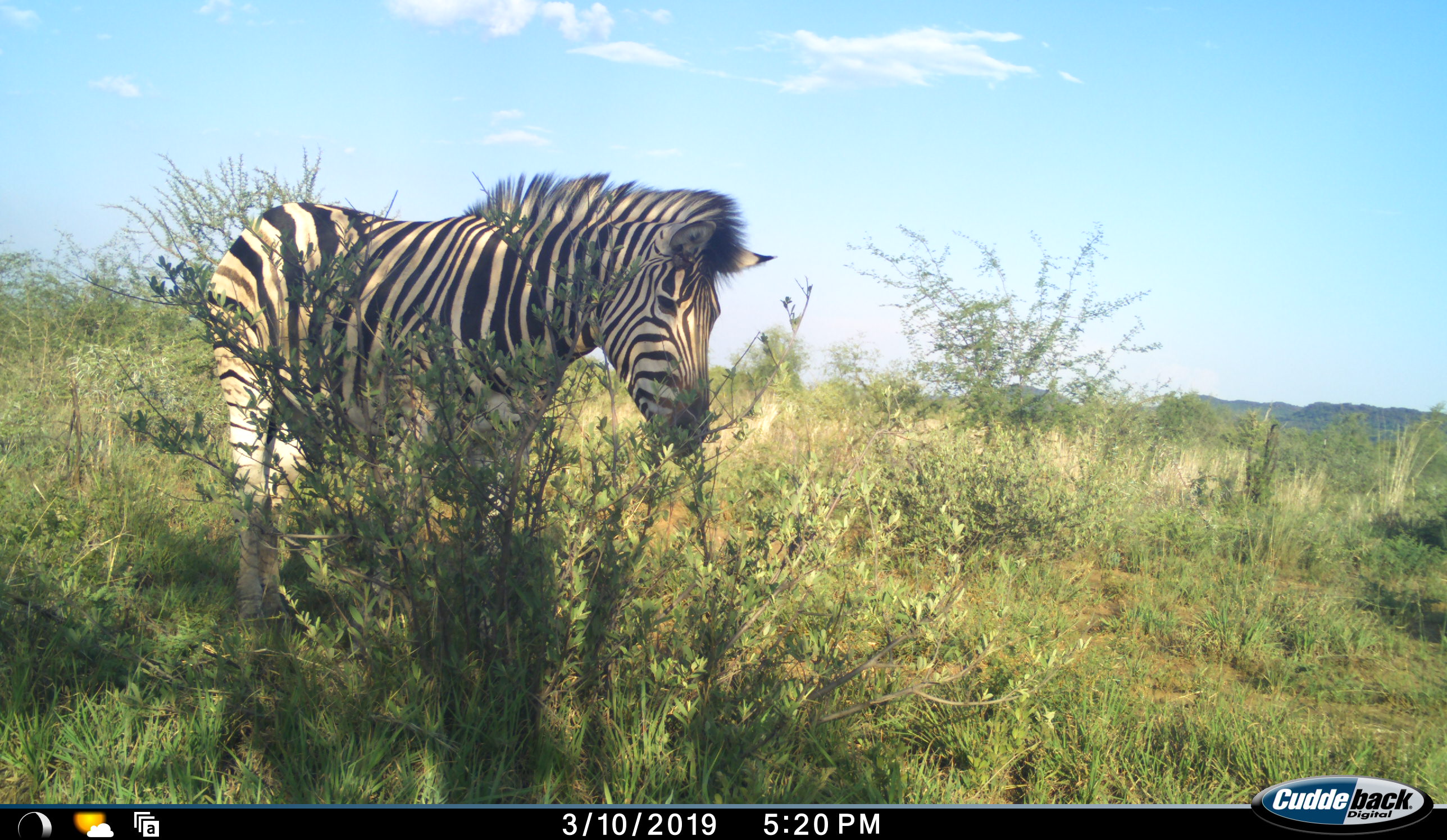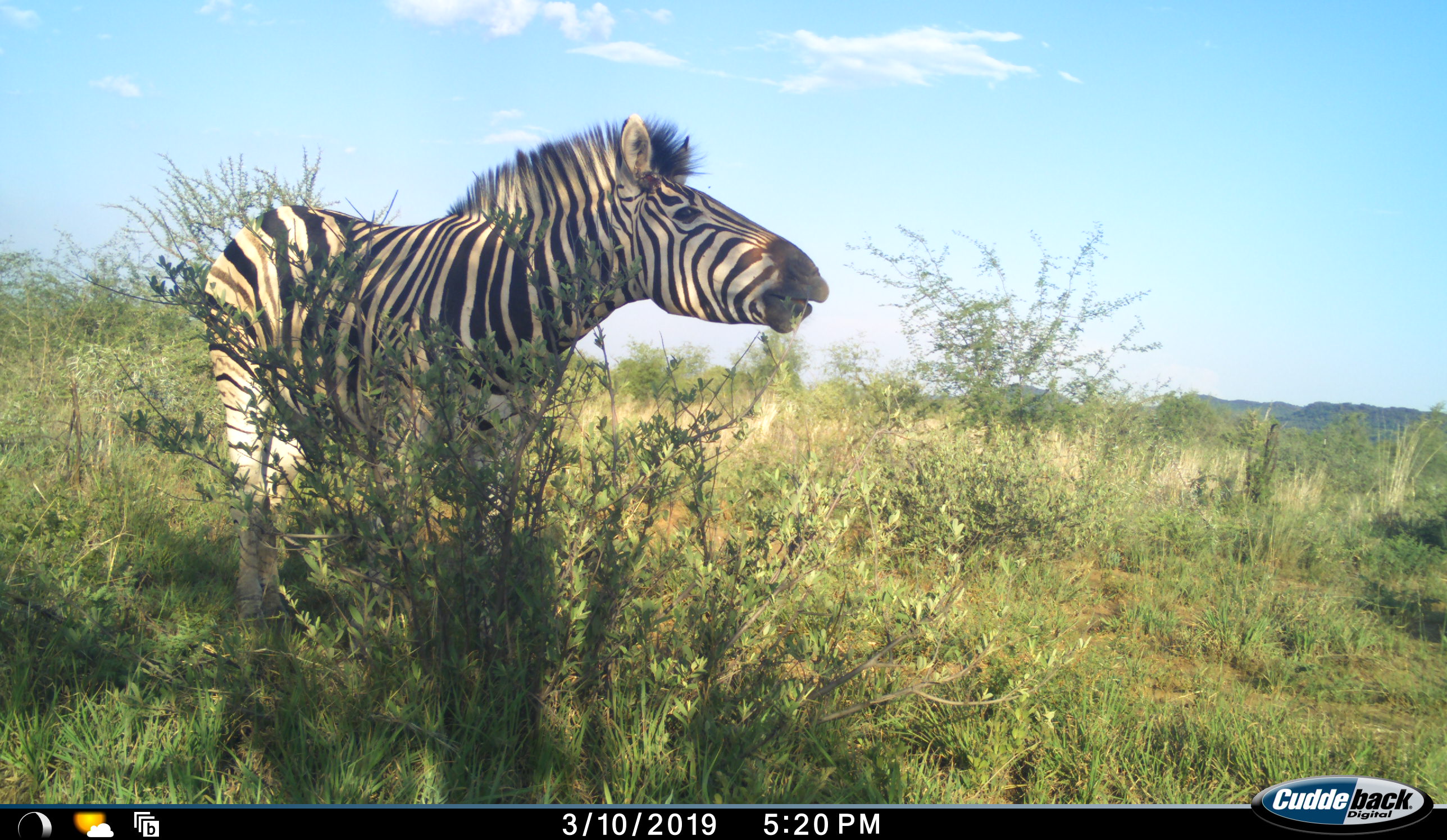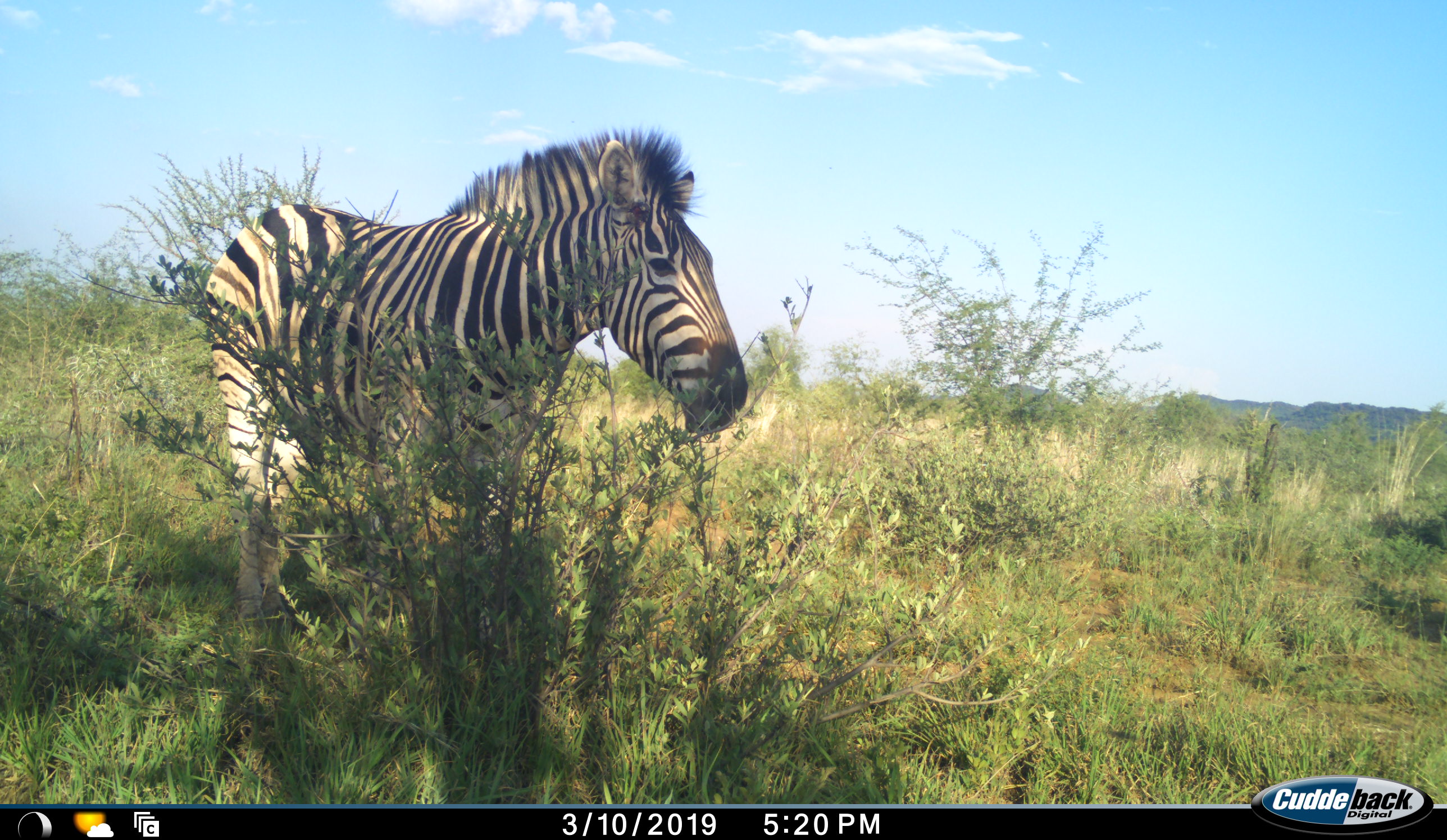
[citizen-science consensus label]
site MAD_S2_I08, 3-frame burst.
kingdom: Animalia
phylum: Chordata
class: Mammalia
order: Perissodactyla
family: Equidae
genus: Equus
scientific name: Equus quagga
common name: plains zebra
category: zebraplains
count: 1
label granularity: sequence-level